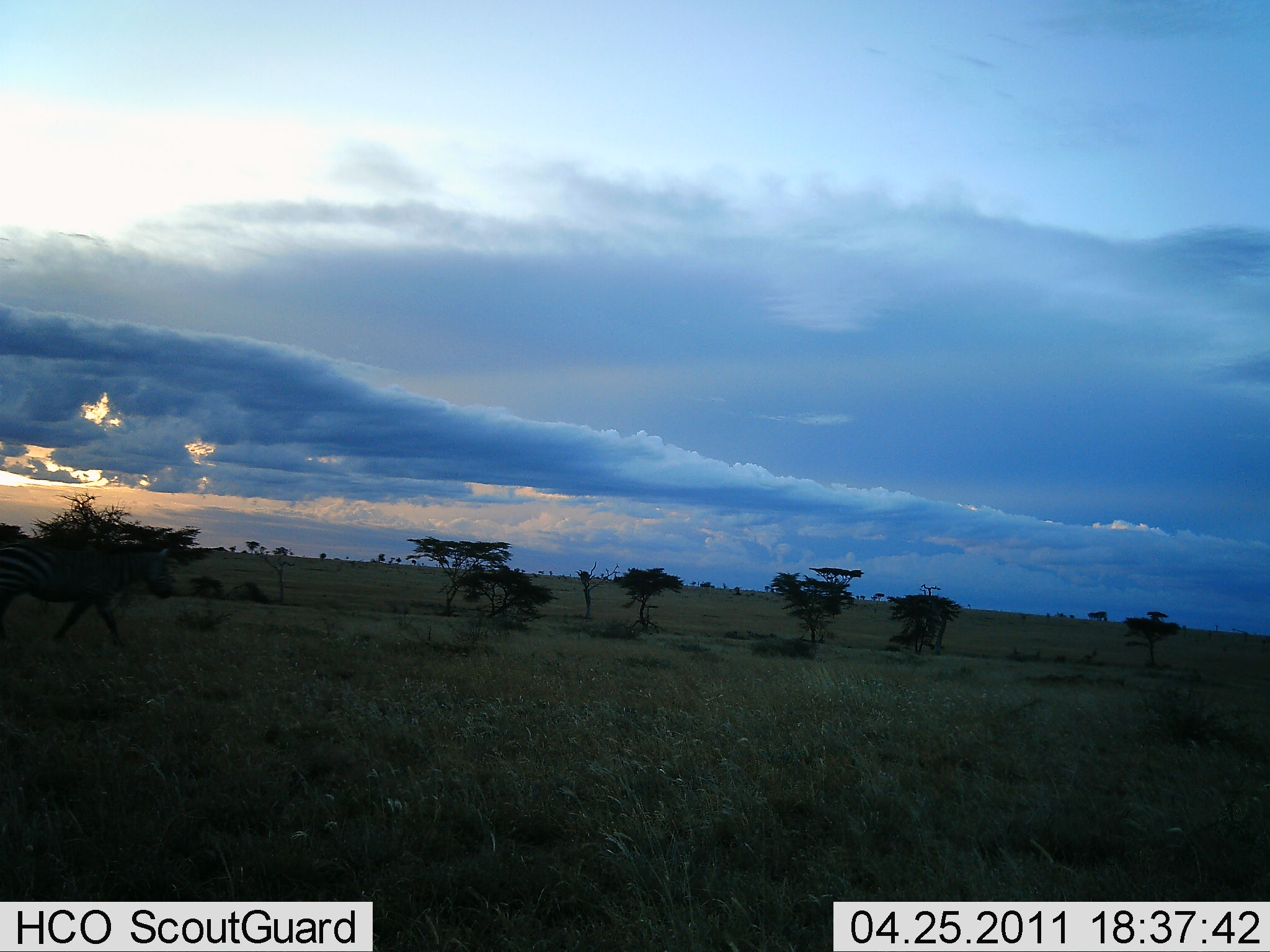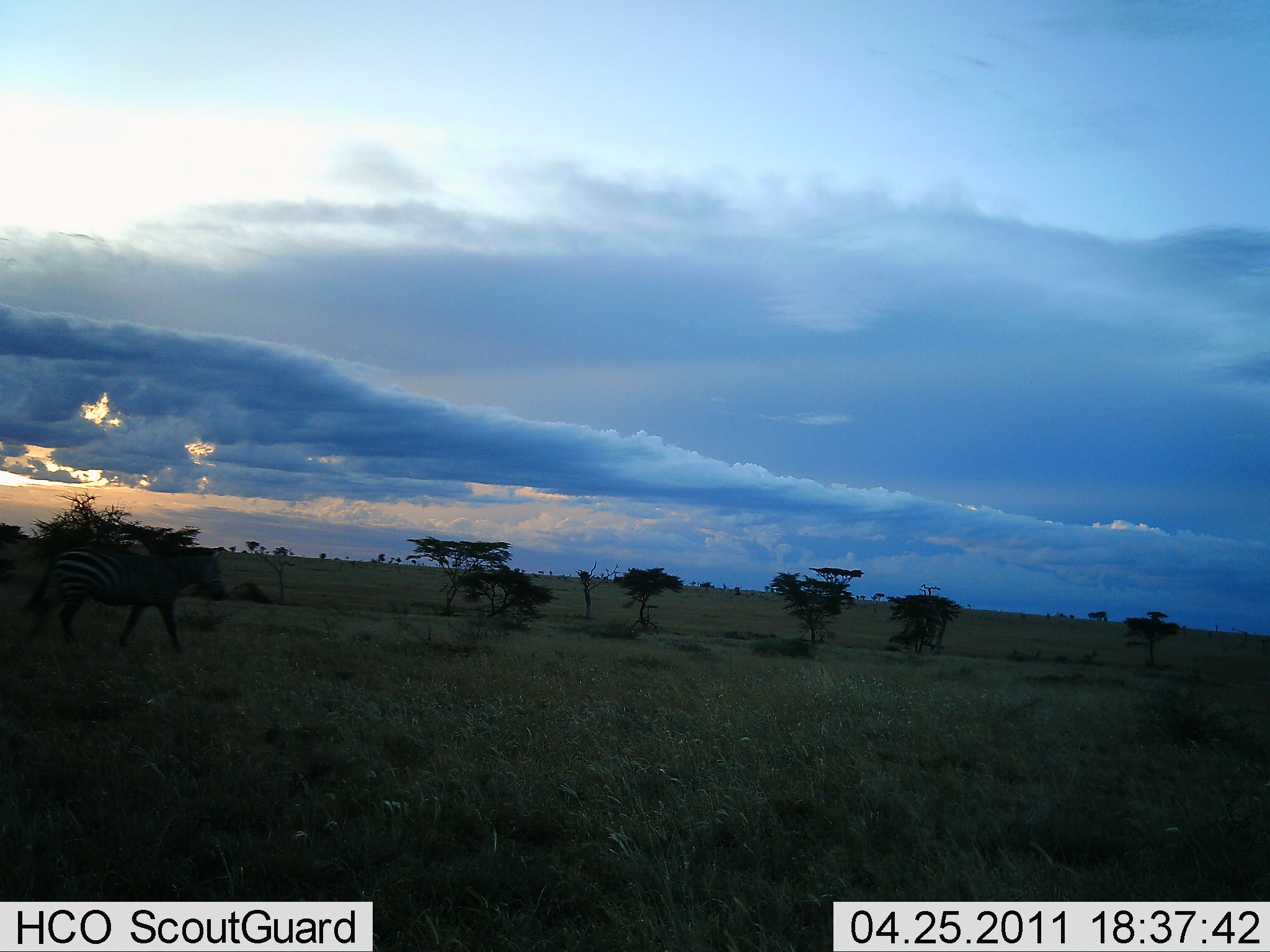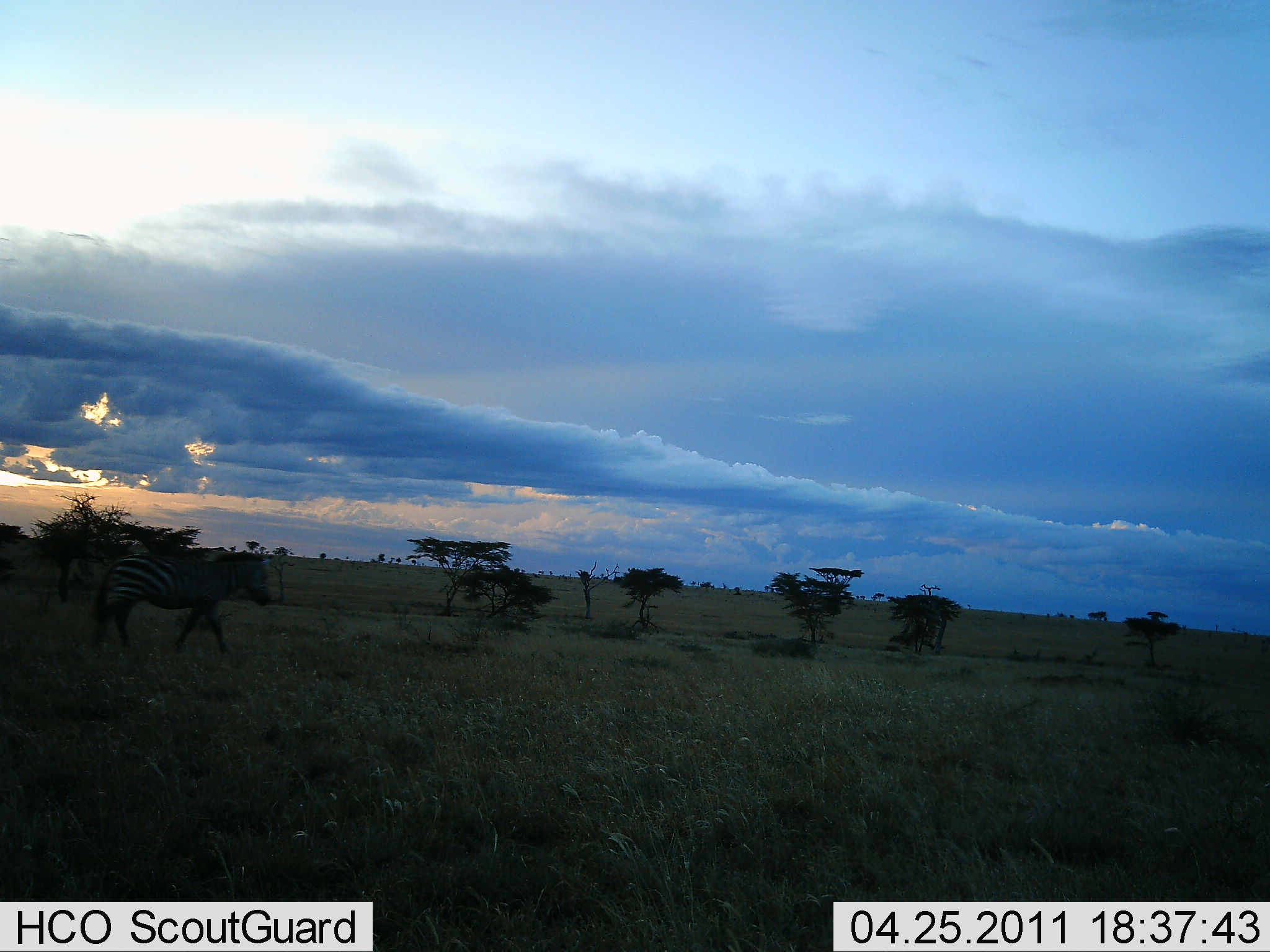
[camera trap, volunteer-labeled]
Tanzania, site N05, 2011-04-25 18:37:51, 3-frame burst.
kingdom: Animalia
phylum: Chordata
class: Mammalia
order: Perissodactyla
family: Equidae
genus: Equus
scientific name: Equus quagga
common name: plains zebra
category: zebra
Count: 1.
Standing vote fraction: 0%.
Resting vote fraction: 0%.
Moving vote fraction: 100%.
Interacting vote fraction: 0%.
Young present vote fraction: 0%.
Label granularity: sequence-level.